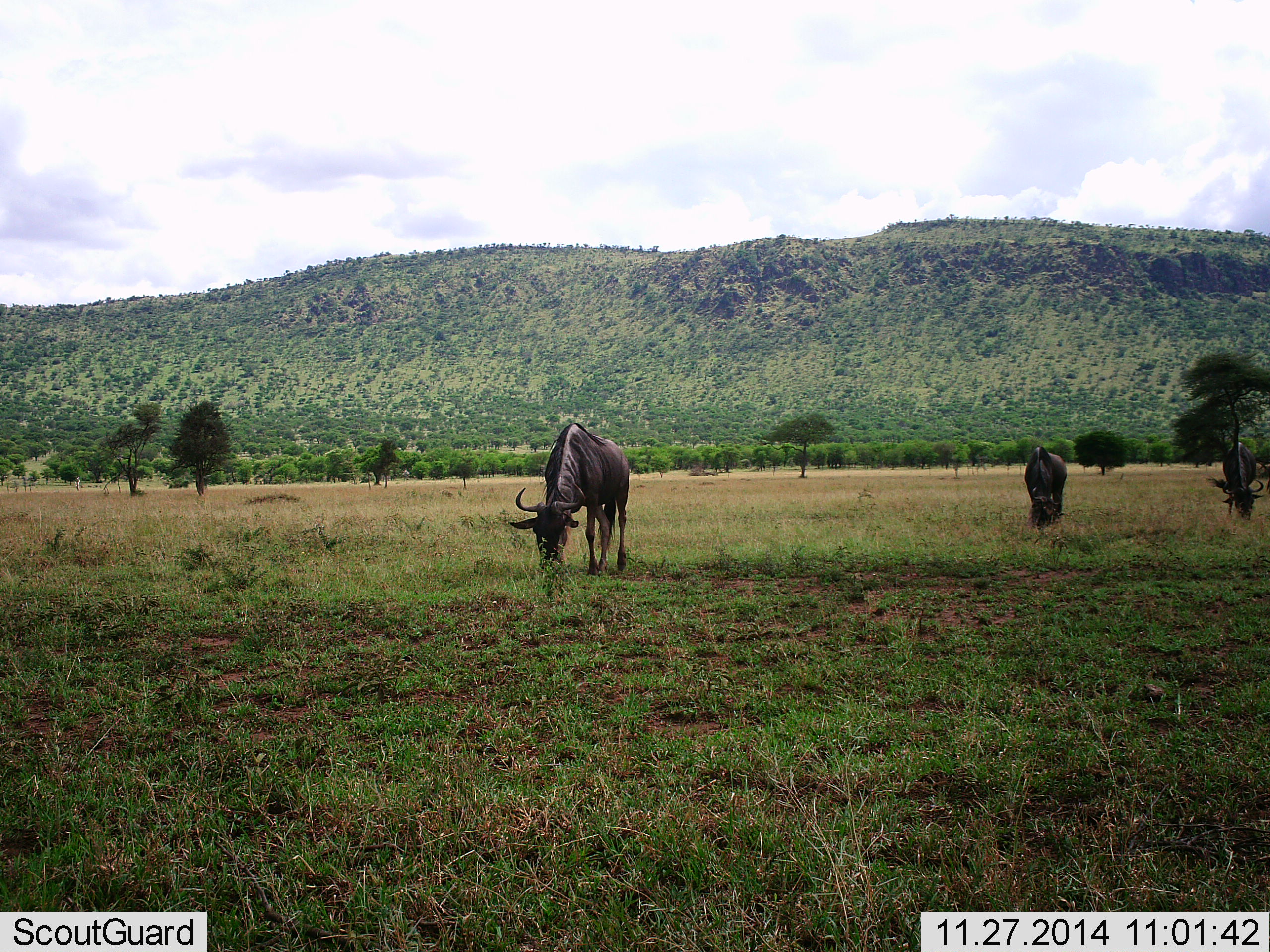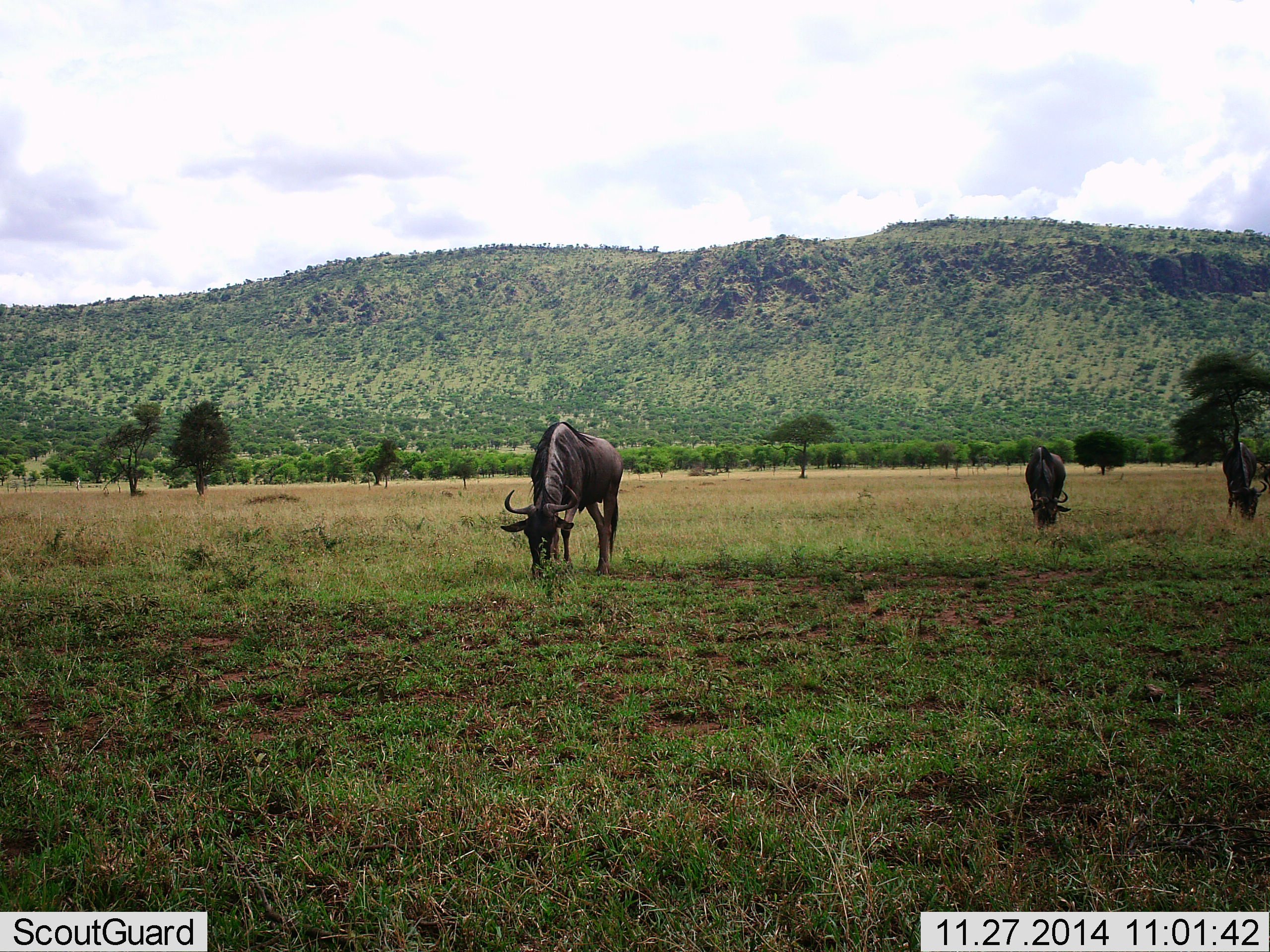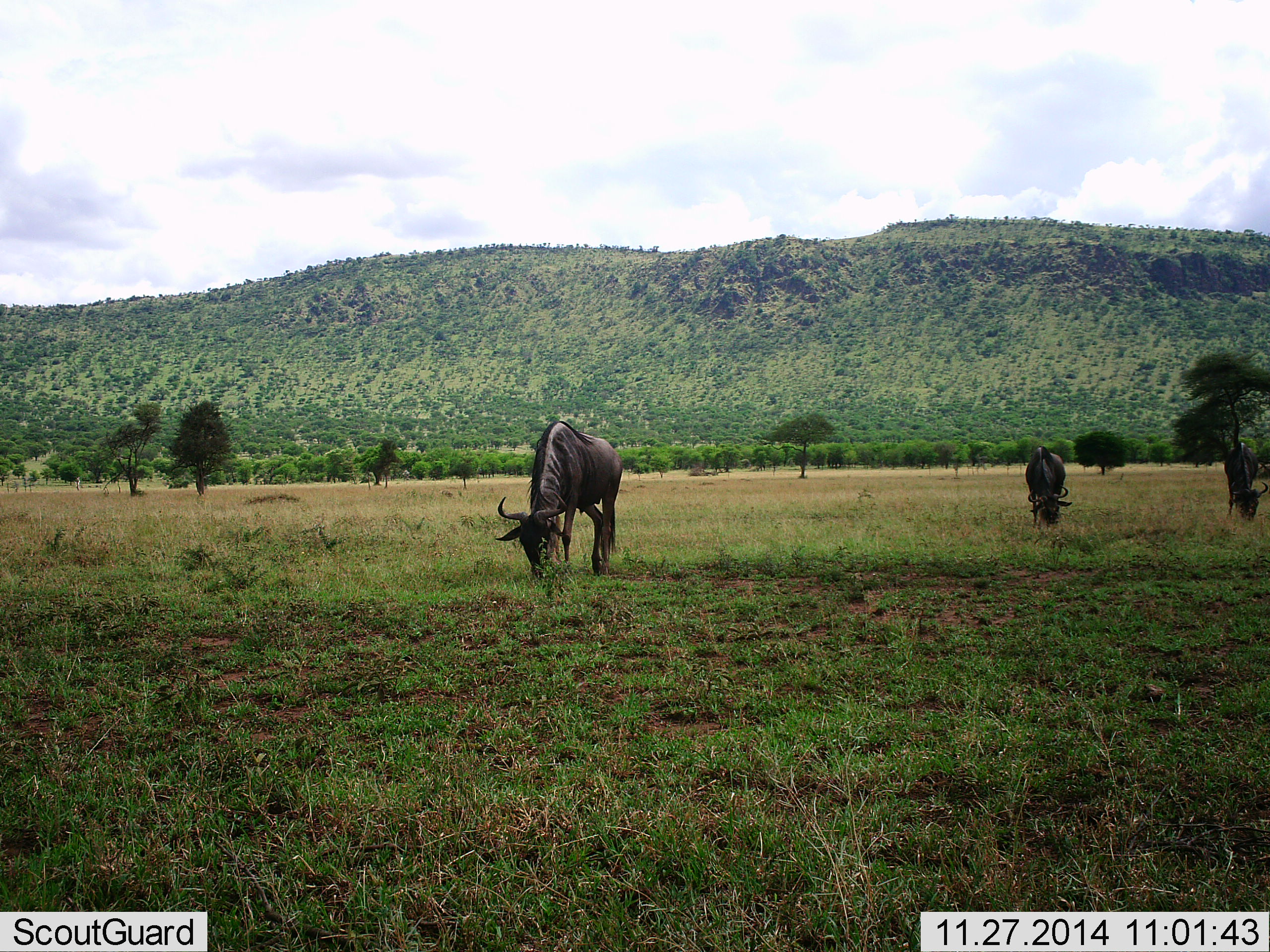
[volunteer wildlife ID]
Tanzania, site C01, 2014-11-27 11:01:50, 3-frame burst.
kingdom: Animalia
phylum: Chordata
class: Mammalia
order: Artiodactyla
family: Bovidae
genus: Connochaetes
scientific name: Connochaetes taurinus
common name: blue wildebeest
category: wildebeest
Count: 3.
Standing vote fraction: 20%.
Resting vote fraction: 0%.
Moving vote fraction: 0%.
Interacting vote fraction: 0%.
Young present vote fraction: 0%.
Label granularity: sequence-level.